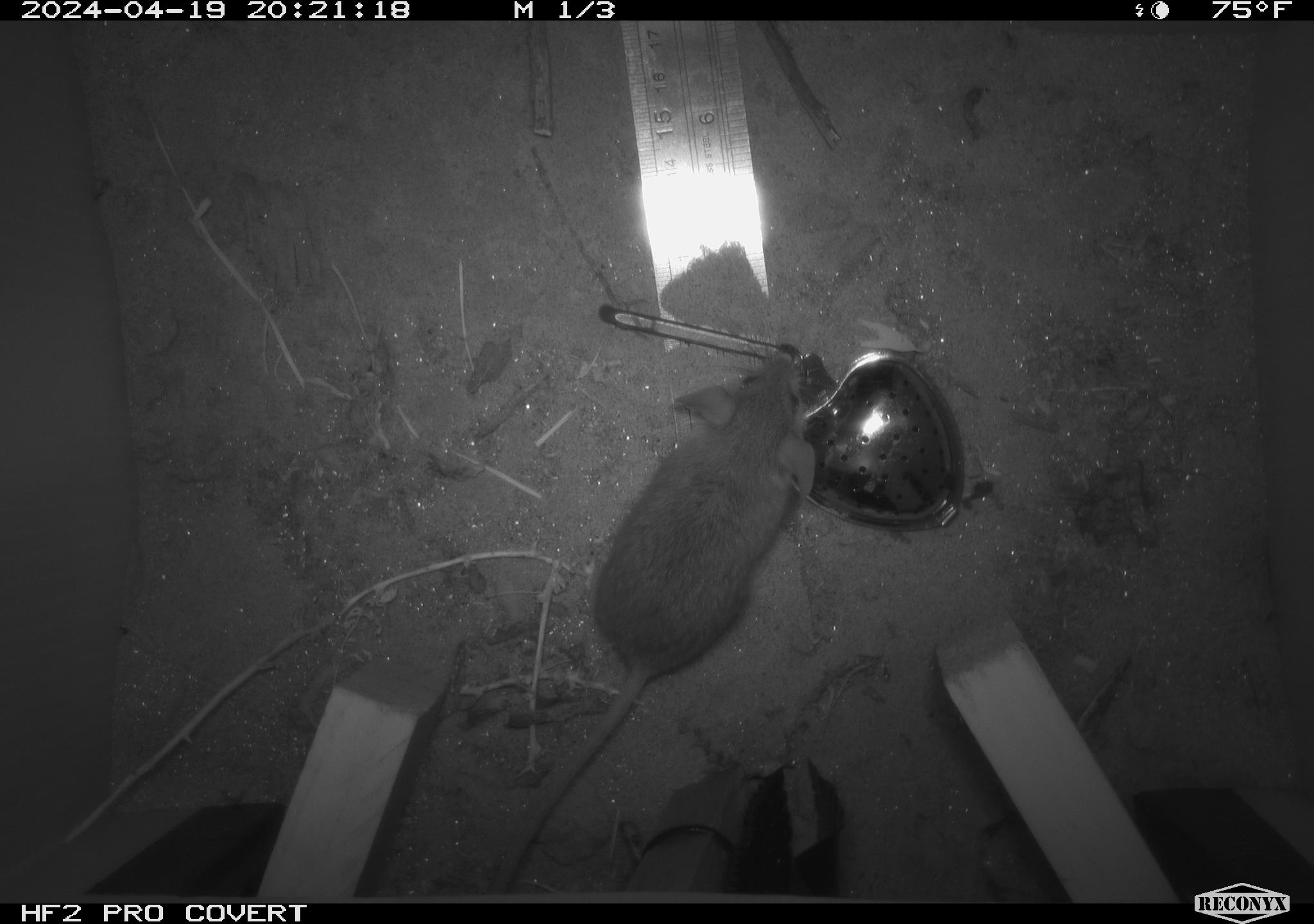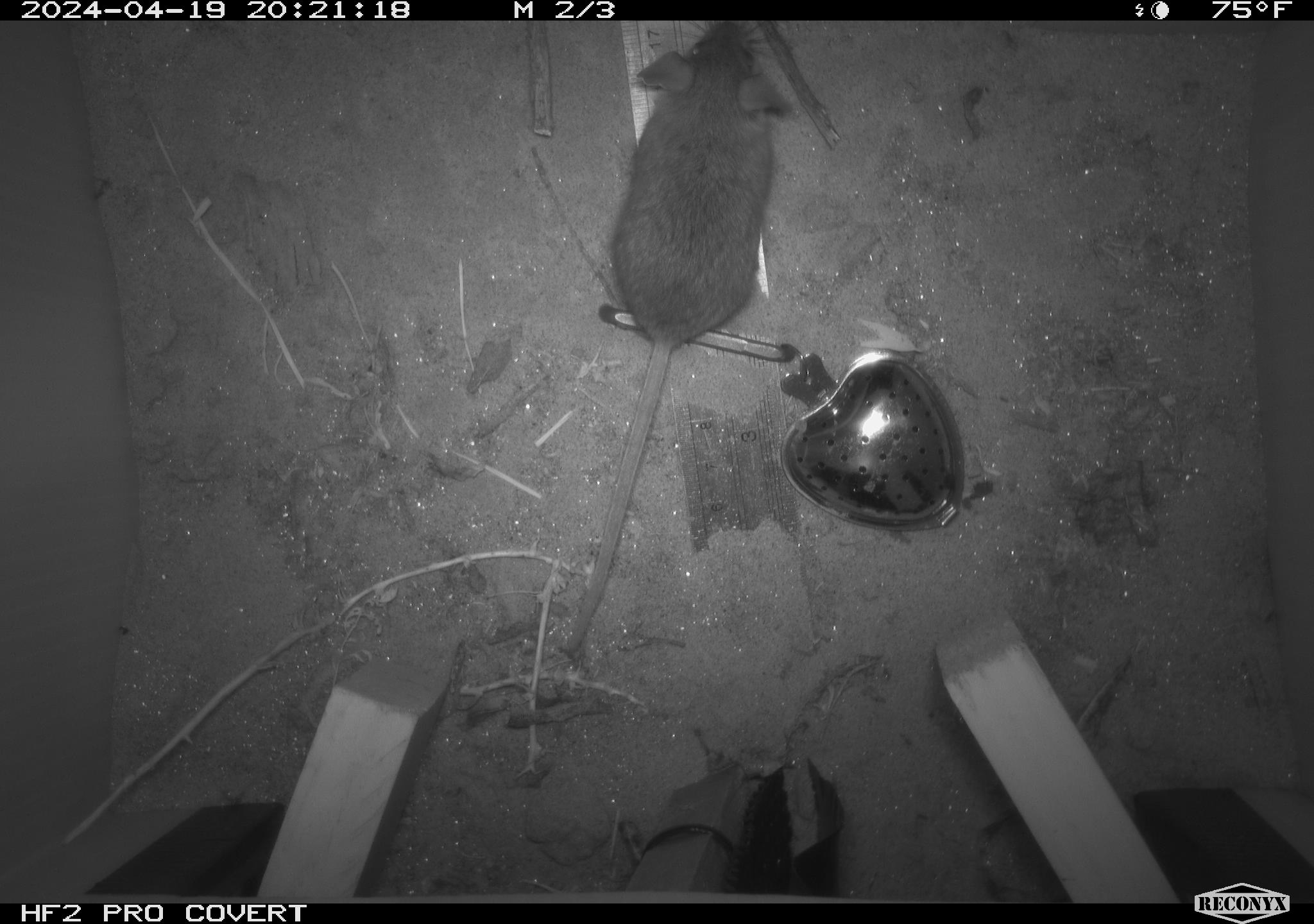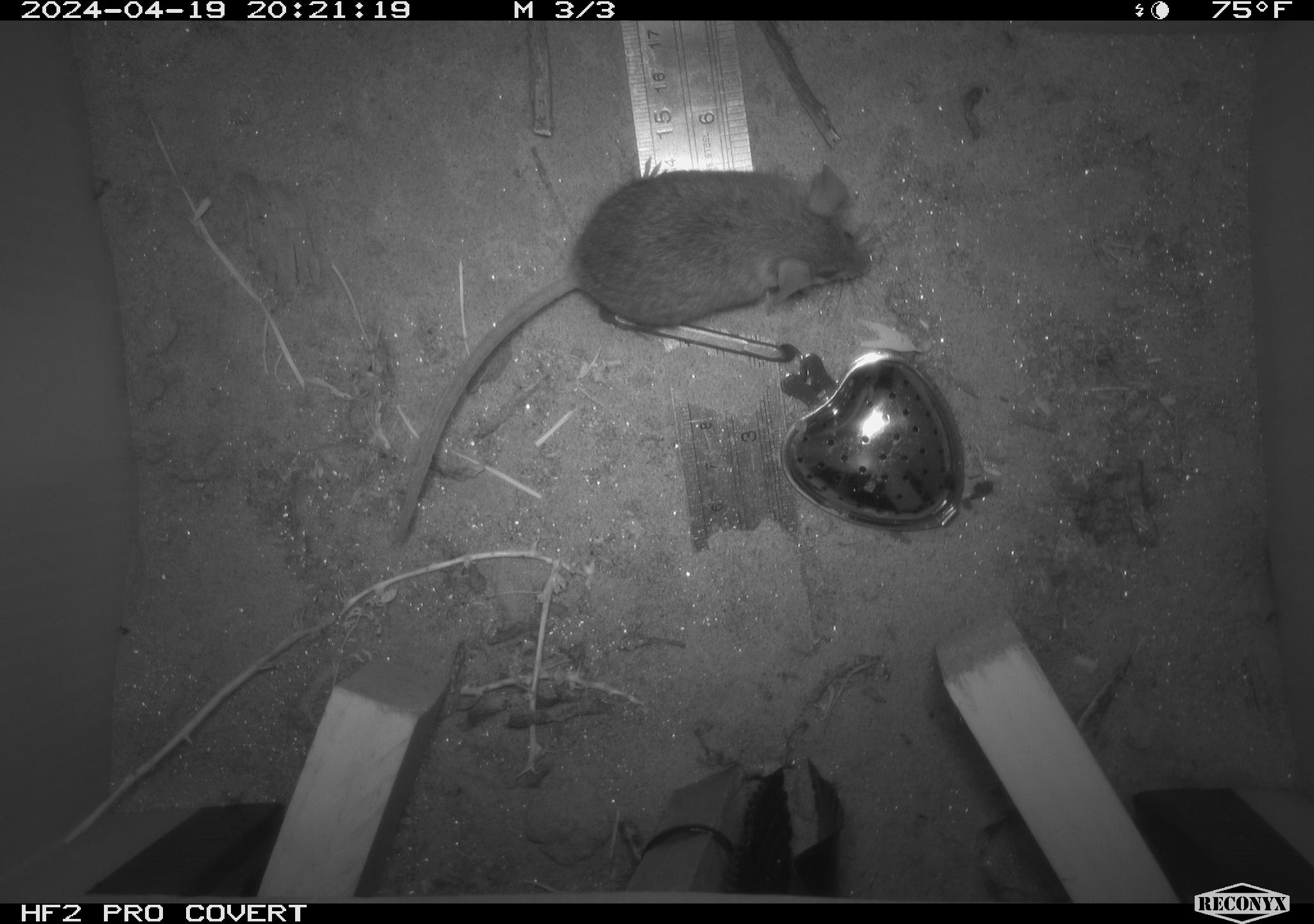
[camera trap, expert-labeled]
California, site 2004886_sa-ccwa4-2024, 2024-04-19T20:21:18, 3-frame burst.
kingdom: Animalia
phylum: Chordata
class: Mammalia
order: Rodentia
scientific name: Rodentia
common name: woodrat or rat or mouse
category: woodrat or rat or mouse species